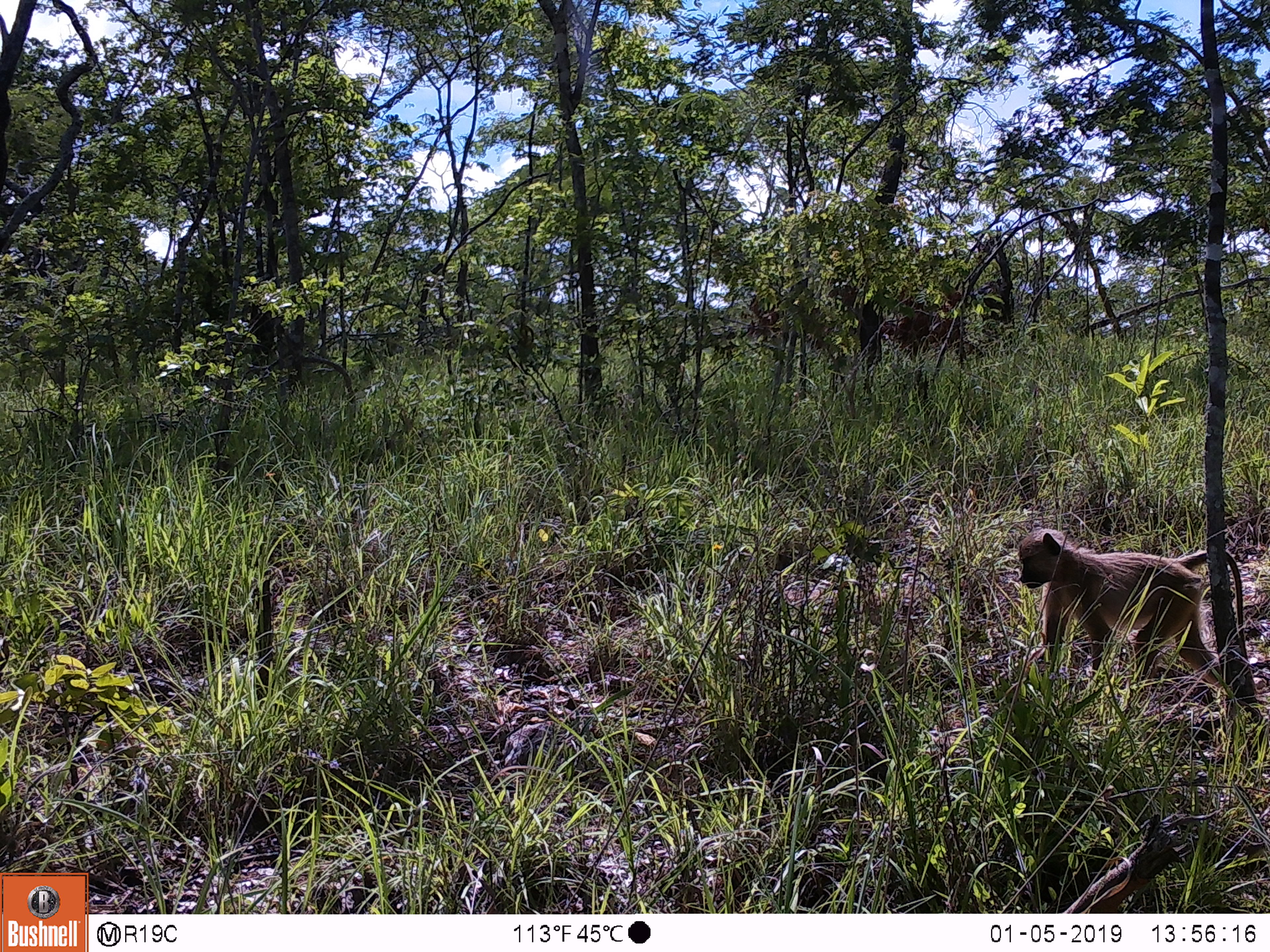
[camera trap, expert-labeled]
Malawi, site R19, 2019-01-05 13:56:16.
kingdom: Animalia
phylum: Chordata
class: Mammalia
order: Primates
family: Cercopithecidae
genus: Papio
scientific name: Papio cynocephalus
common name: yellow baboon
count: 1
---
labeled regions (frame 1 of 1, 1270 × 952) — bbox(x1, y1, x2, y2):
yellow baboon: bbox(981, 489, 1262, 723)